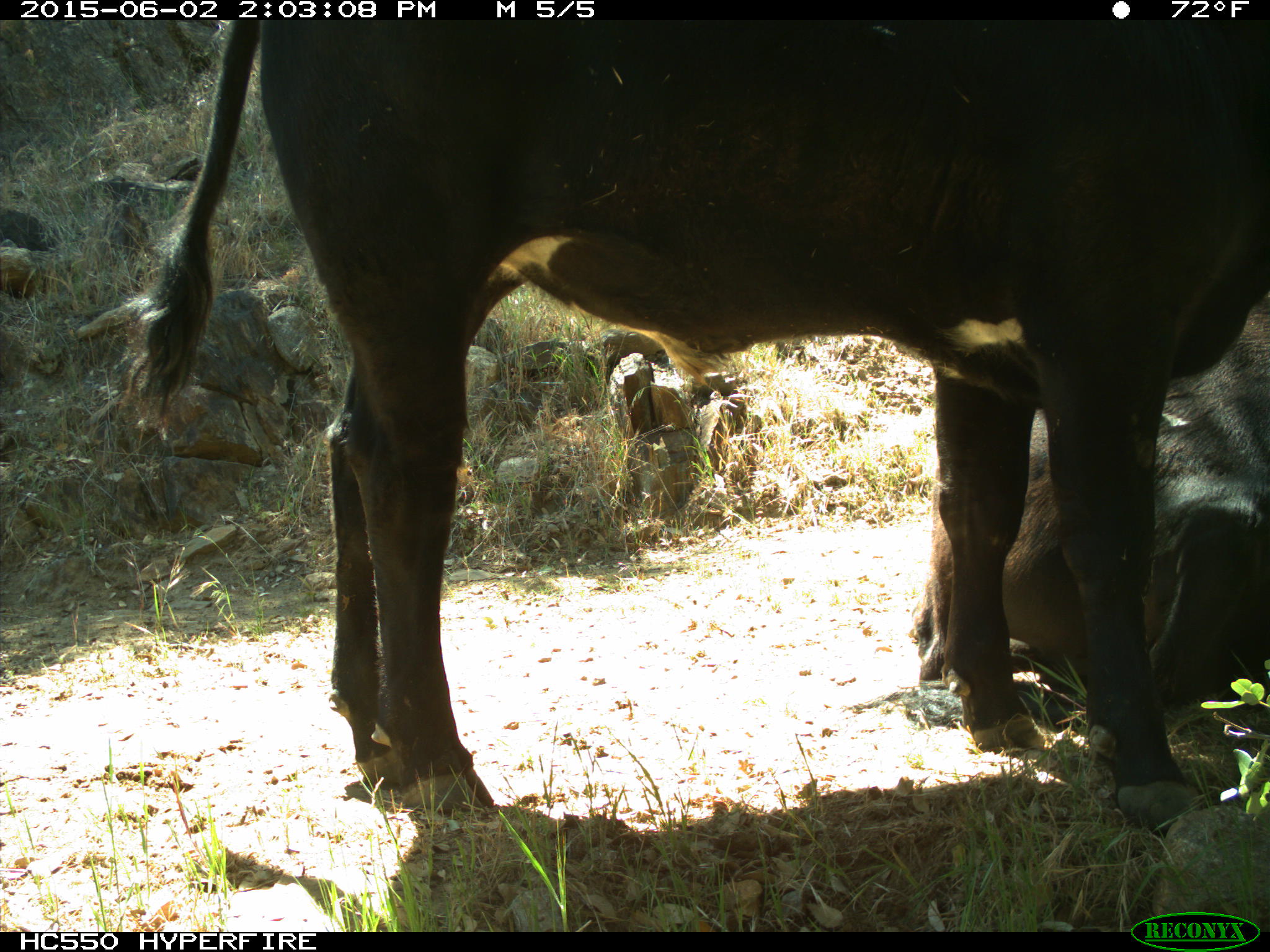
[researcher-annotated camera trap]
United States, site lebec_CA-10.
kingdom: Animalia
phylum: Chordata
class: Mammalia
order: Artiodactyla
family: Bovidae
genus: Bos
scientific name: Bos taurus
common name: domestic cow